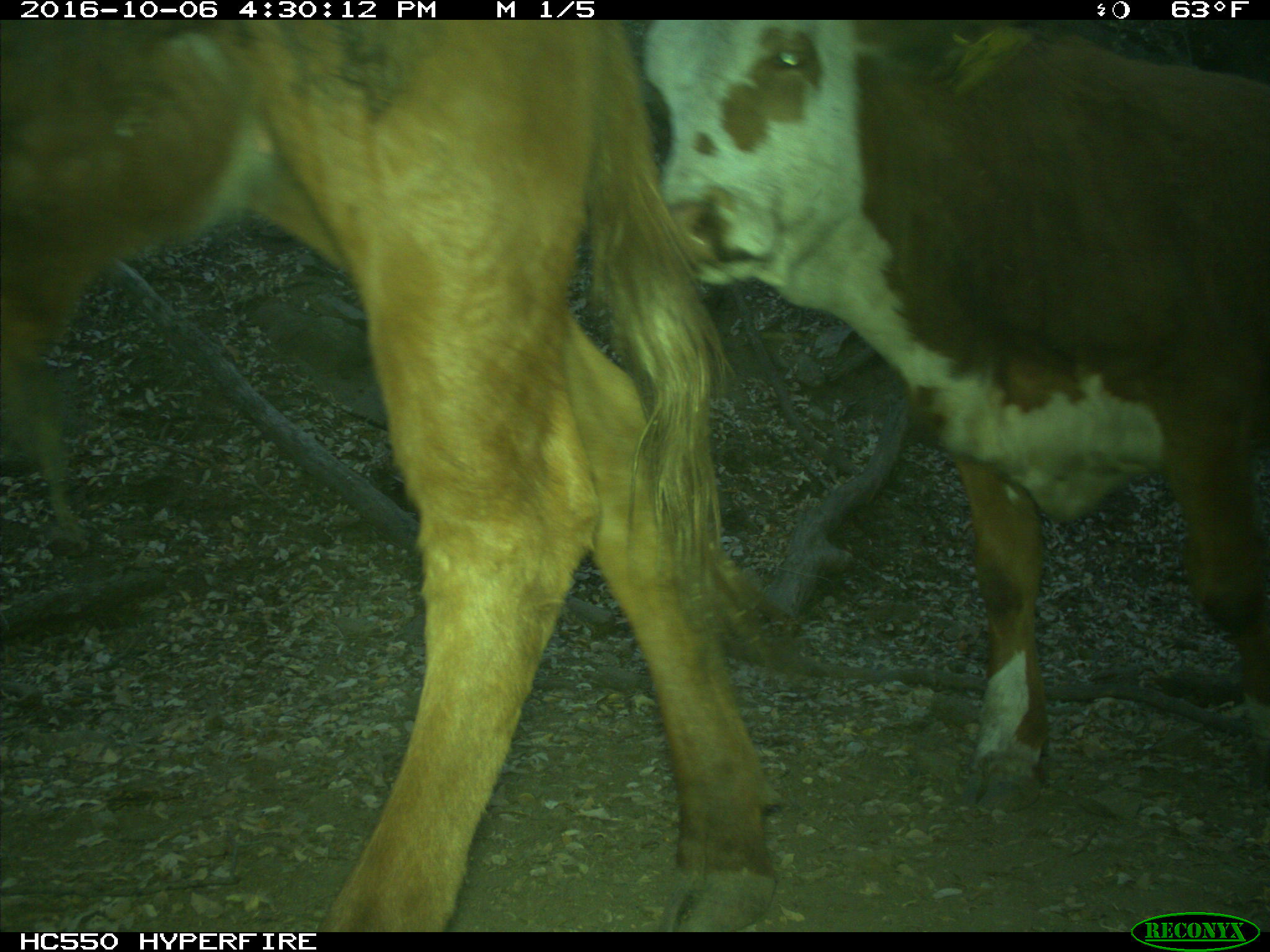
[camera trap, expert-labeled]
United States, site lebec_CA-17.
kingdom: Animalia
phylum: Chordata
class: Mammalia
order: Artiodactyla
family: Bovidae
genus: Bos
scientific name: Bos taurus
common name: domestic cow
Bos taurus (domestic cow).